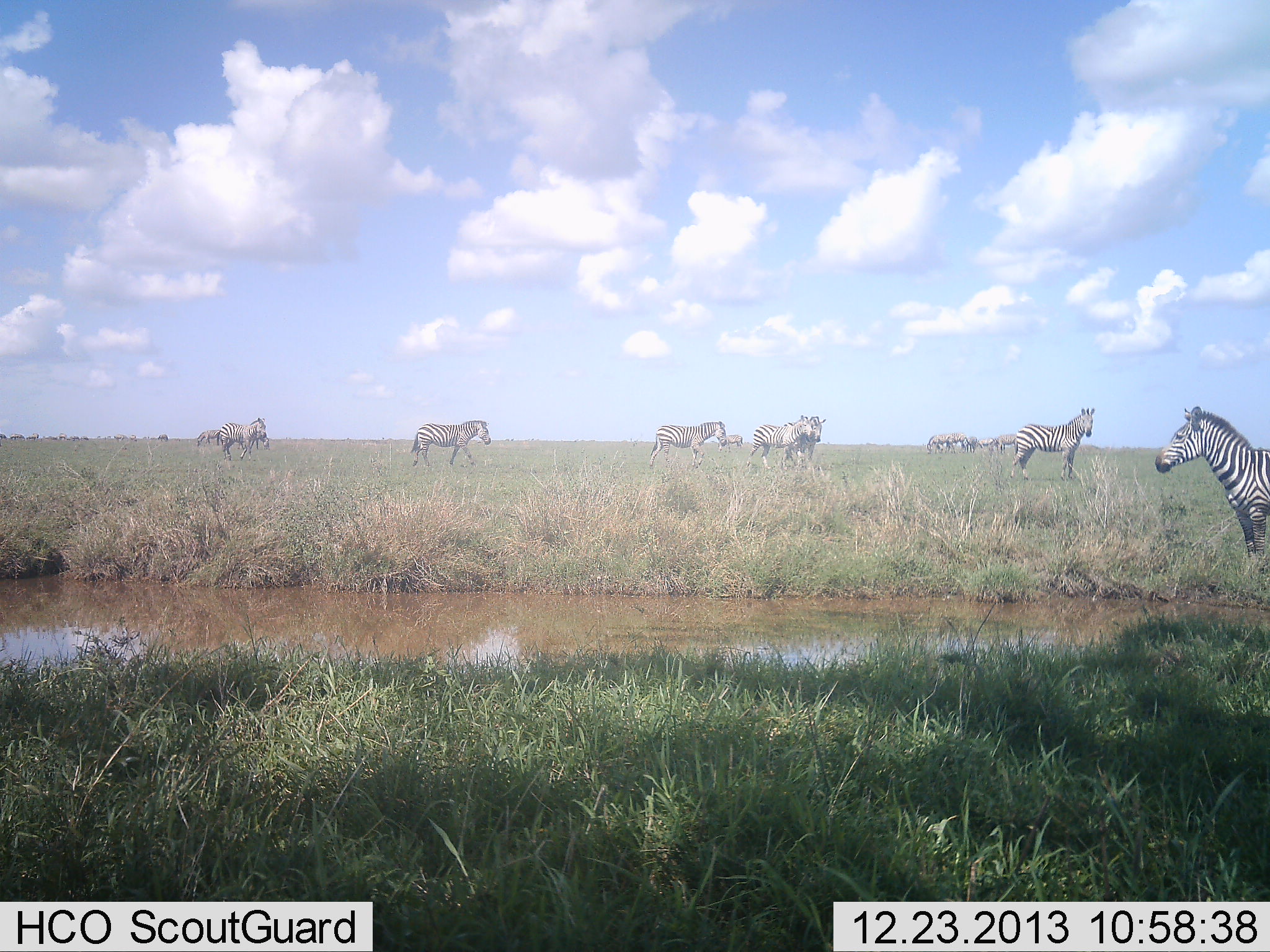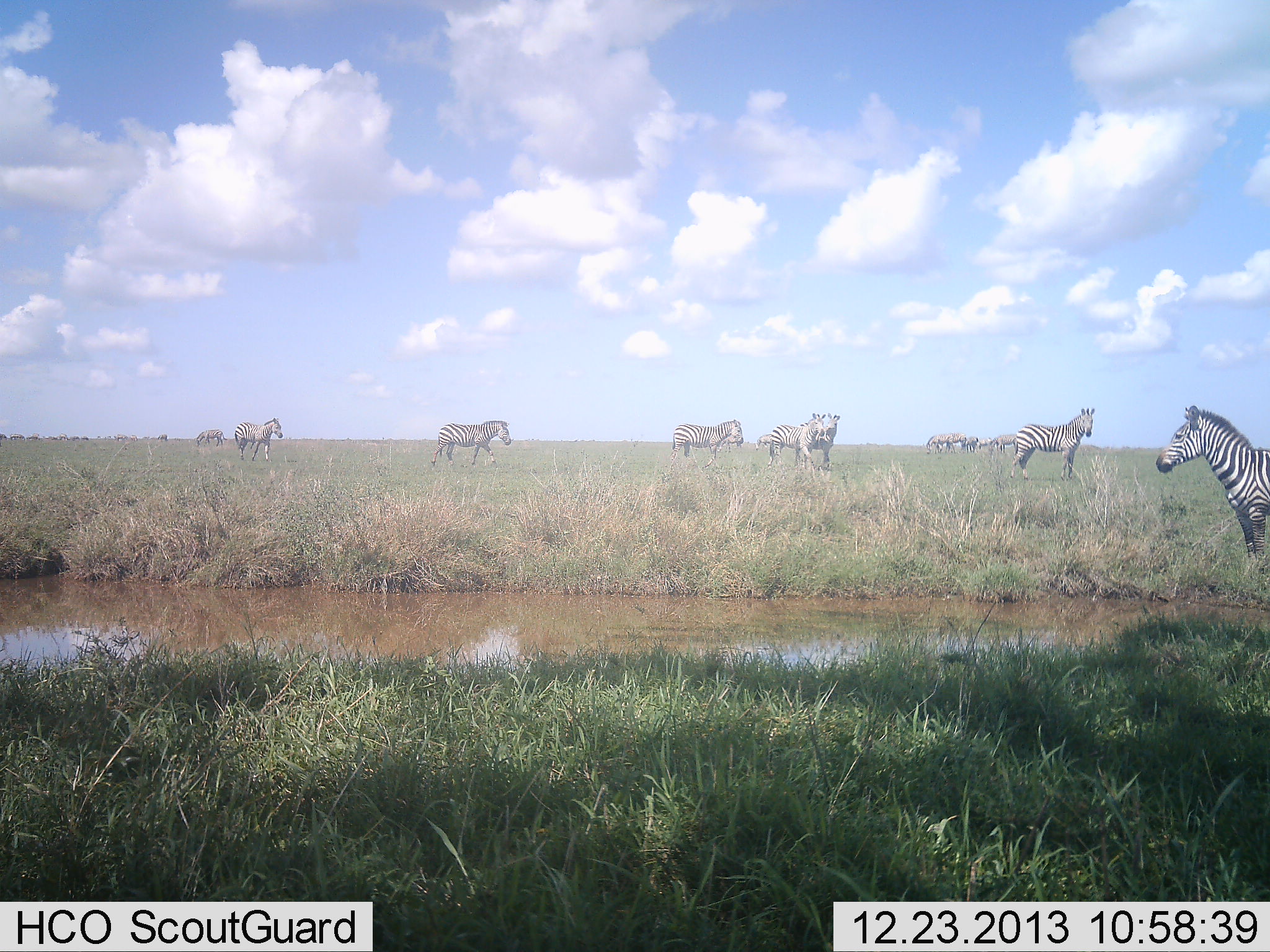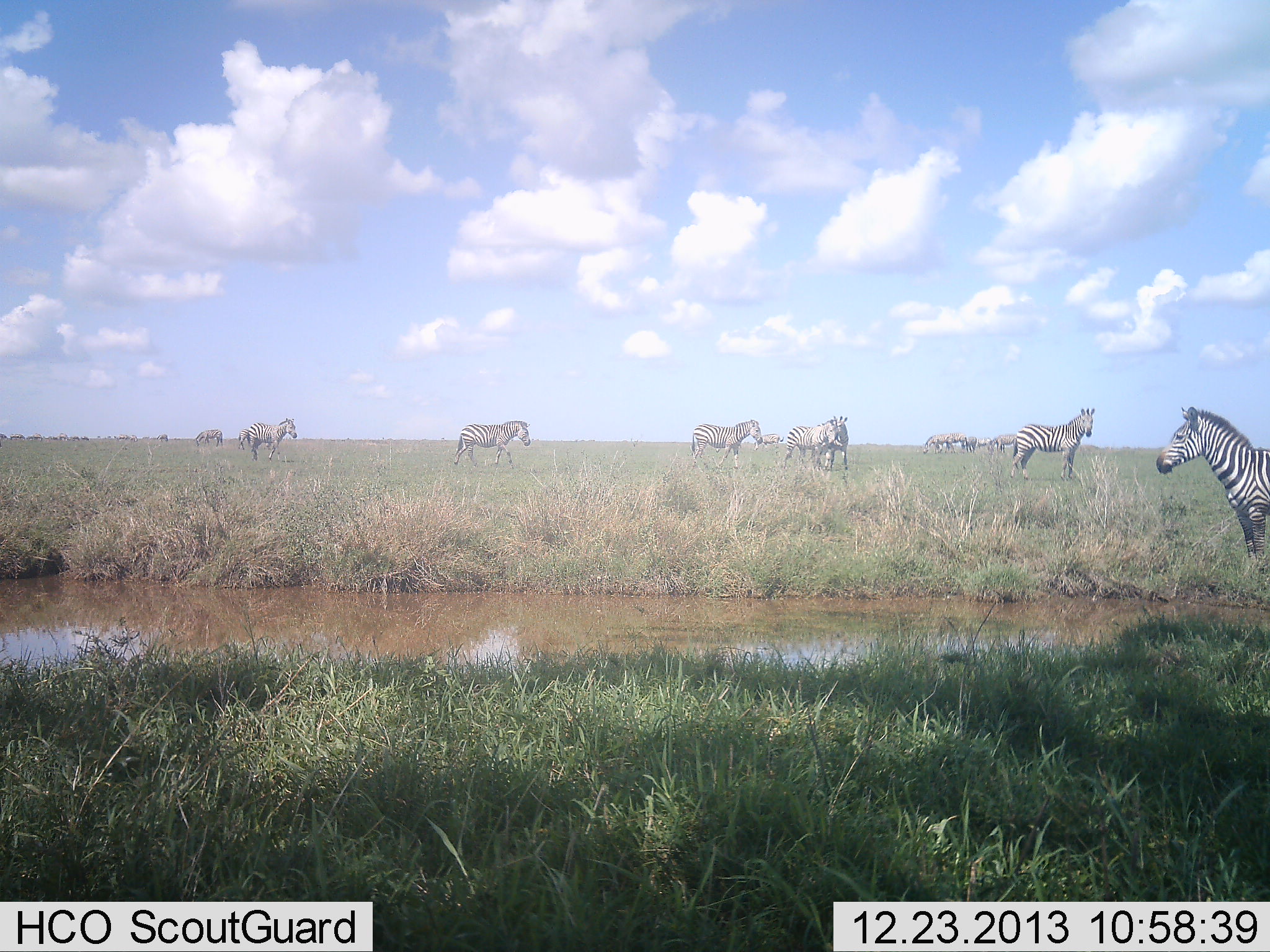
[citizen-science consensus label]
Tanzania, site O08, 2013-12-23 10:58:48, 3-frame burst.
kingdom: Animalia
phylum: Chordata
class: Mammalia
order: Perissodactyla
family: Equidae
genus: Equus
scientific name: Equus quagga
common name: plains zebra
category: zebra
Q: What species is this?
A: Zebra (plains zebra) (Equus quagga).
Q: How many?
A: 11-50.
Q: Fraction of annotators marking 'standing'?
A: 70%.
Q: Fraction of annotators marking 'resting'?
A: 0%.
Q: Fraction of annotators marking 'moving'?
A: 80%.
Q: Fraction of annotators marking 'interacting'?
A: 40%.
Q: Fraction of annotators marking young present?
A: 10%.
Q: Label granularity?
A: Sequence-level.